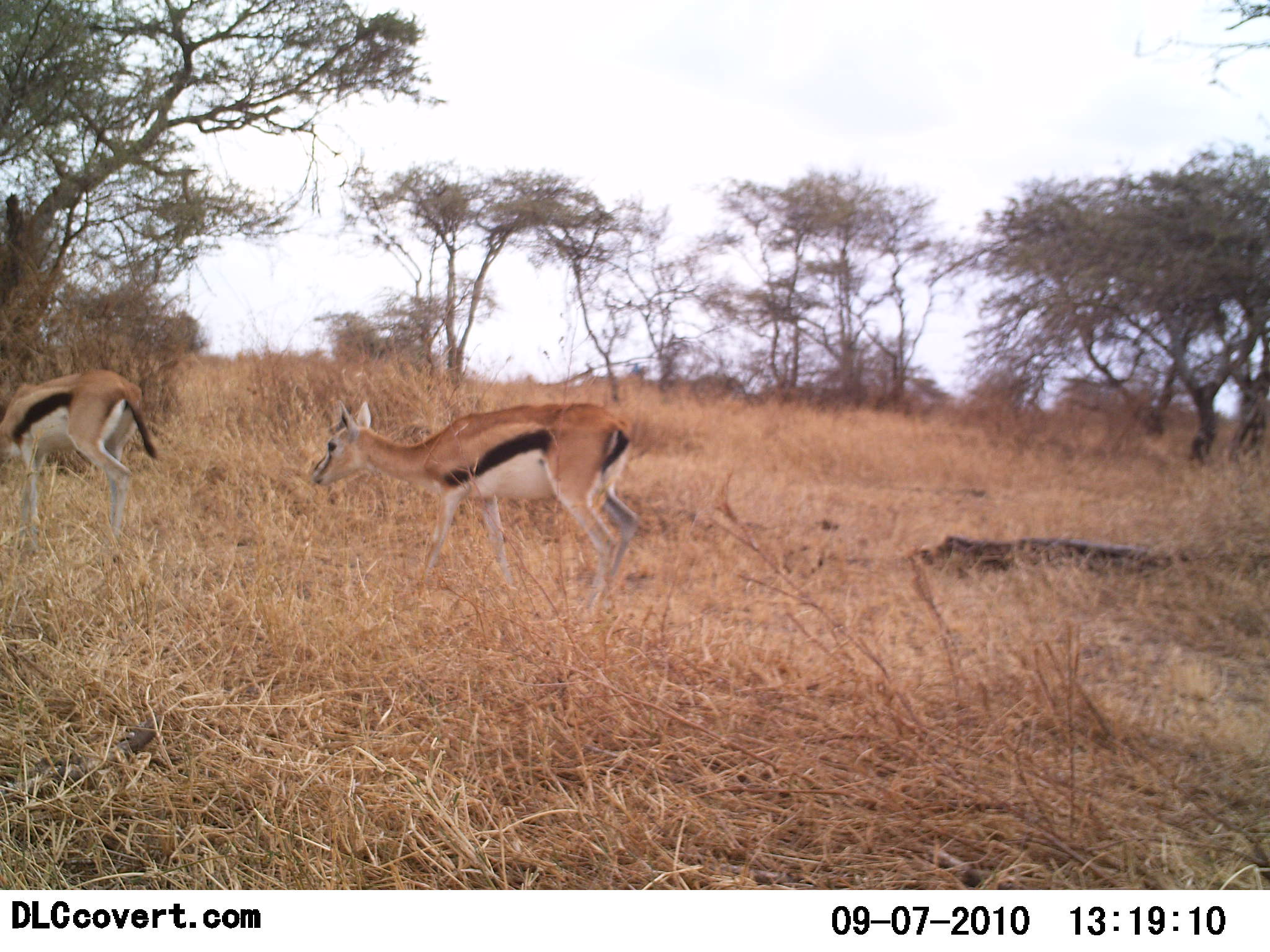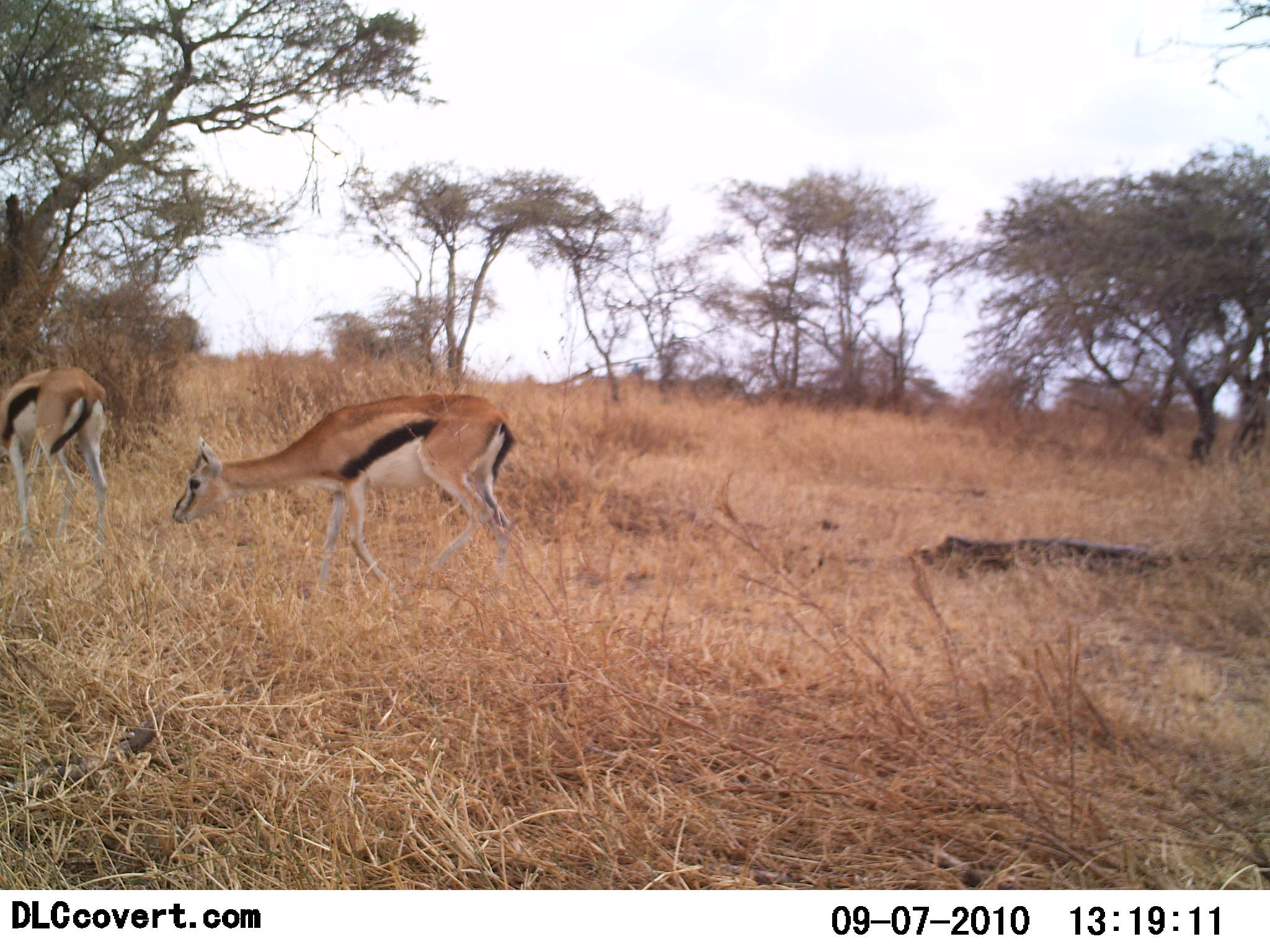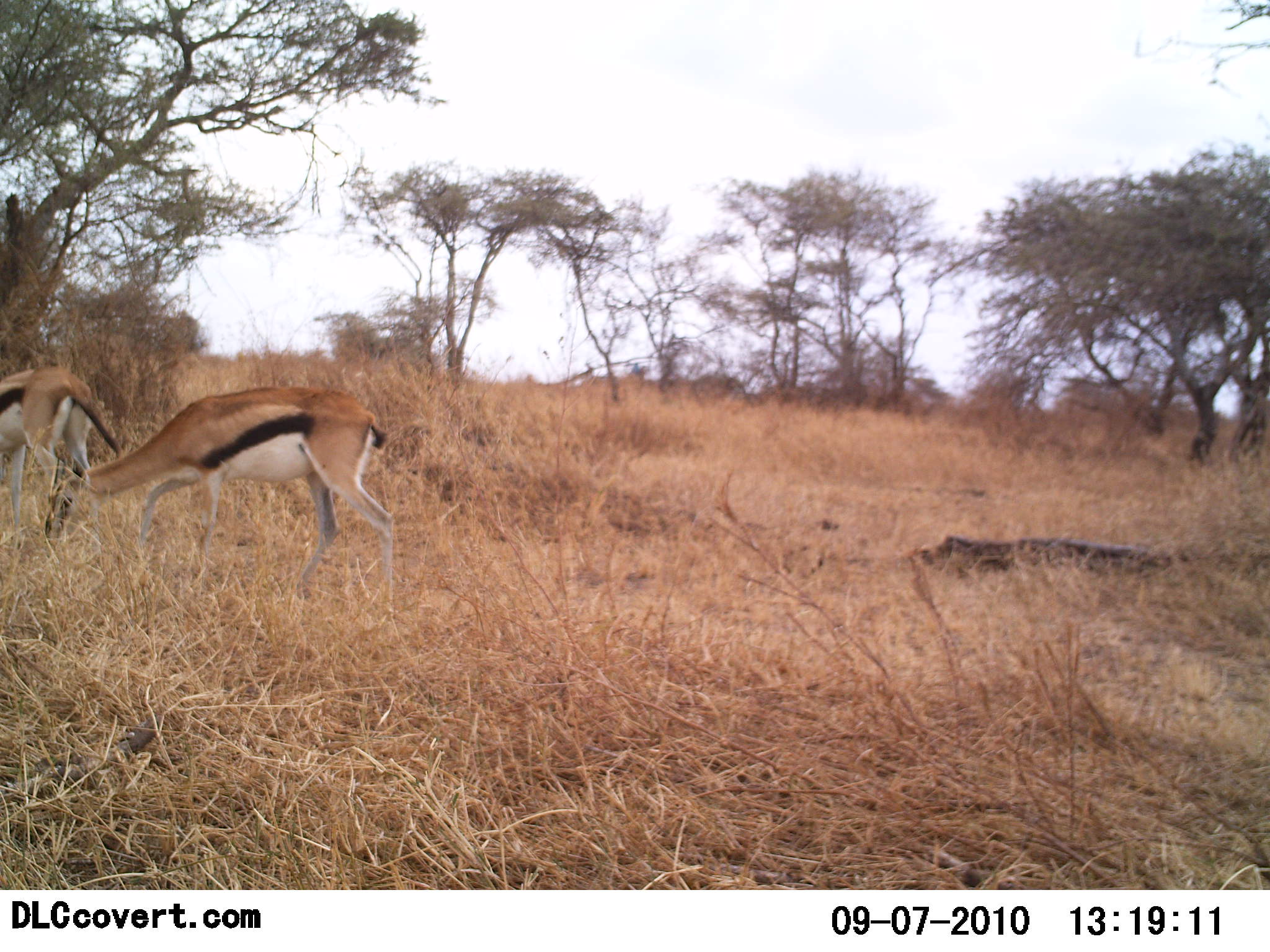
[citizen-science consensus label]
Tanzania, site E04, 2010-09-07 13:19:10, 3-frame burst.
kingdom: Animalia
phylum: Chordata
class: Mammalia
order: Artiodactyla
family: Bovidae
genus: Eudorcas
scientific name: Eudorcas thomsonii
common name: thomson's gazelle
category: gazellethomsons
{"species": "gazellethomsons (thomson's gazelle) (Eudorcas thomsonii)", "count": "2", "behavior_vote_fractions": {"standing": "5%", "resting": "0%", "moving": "68%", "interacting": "0%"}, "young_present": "0%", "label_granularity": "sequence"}